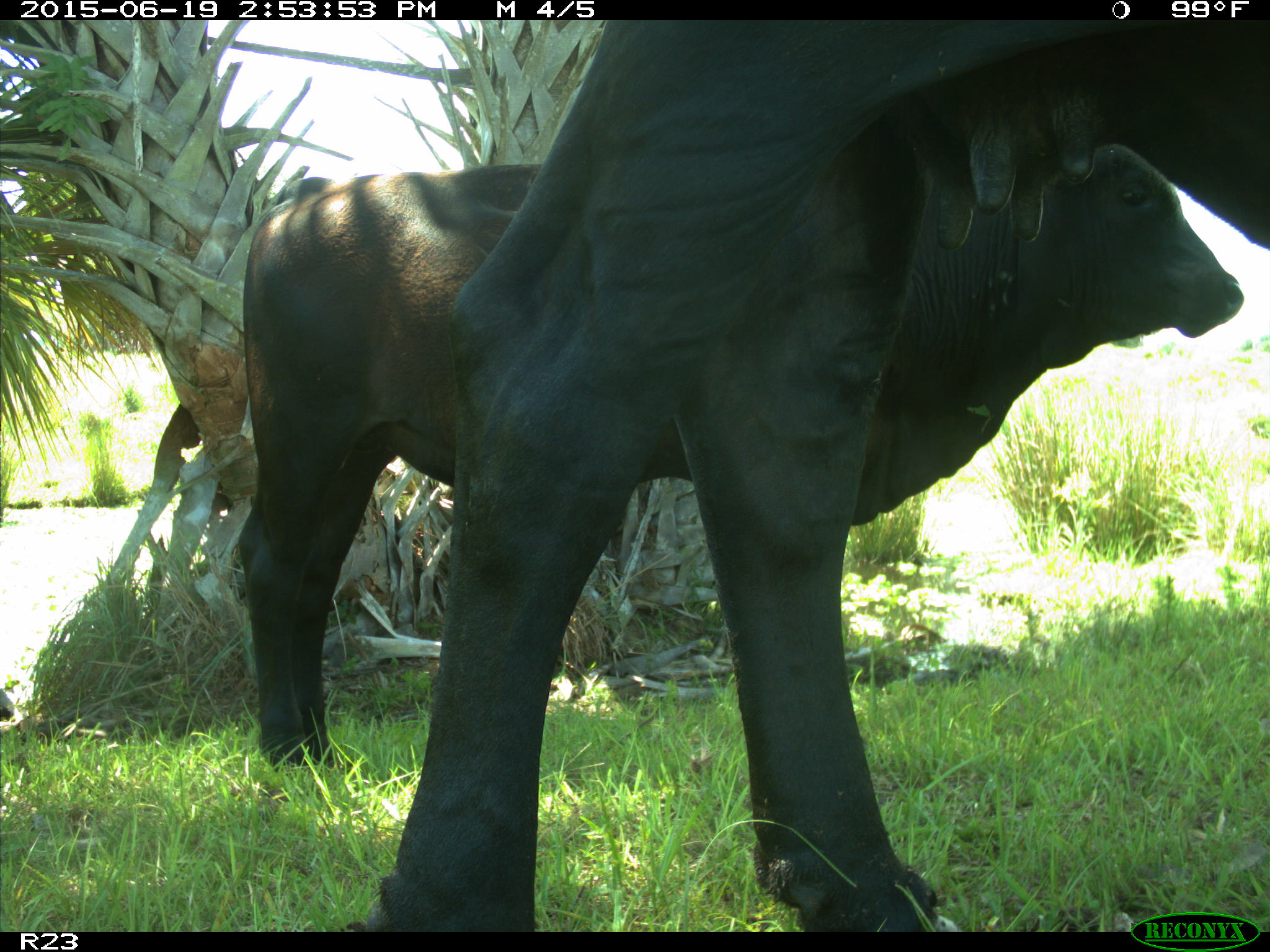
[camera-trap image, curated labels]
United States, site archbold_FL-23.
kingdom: Animalia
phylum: Chordata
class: Mammalia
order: Artiodactyla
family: Bovidae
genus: Bos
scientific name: Bos taurus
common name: domestic cow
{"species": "Bos taurus (domestic cow)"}